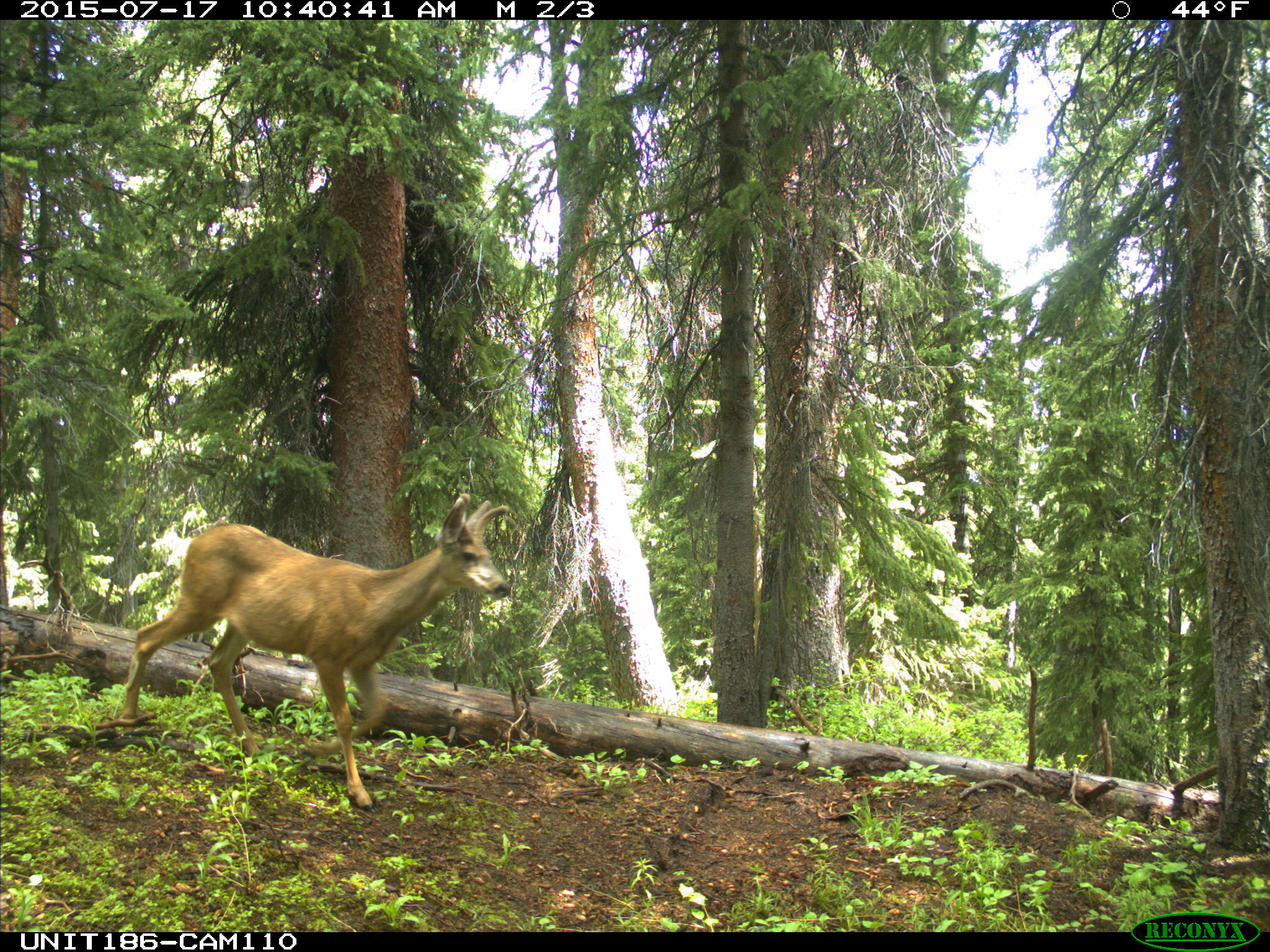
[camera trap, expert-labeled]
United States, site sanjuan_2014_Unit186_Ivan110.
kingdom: Animalia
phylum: Chordata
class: Mammalia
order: Artiodactyla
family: Cervidae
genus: Odocoileus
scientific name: Odocoileus hemionus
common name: mule deer